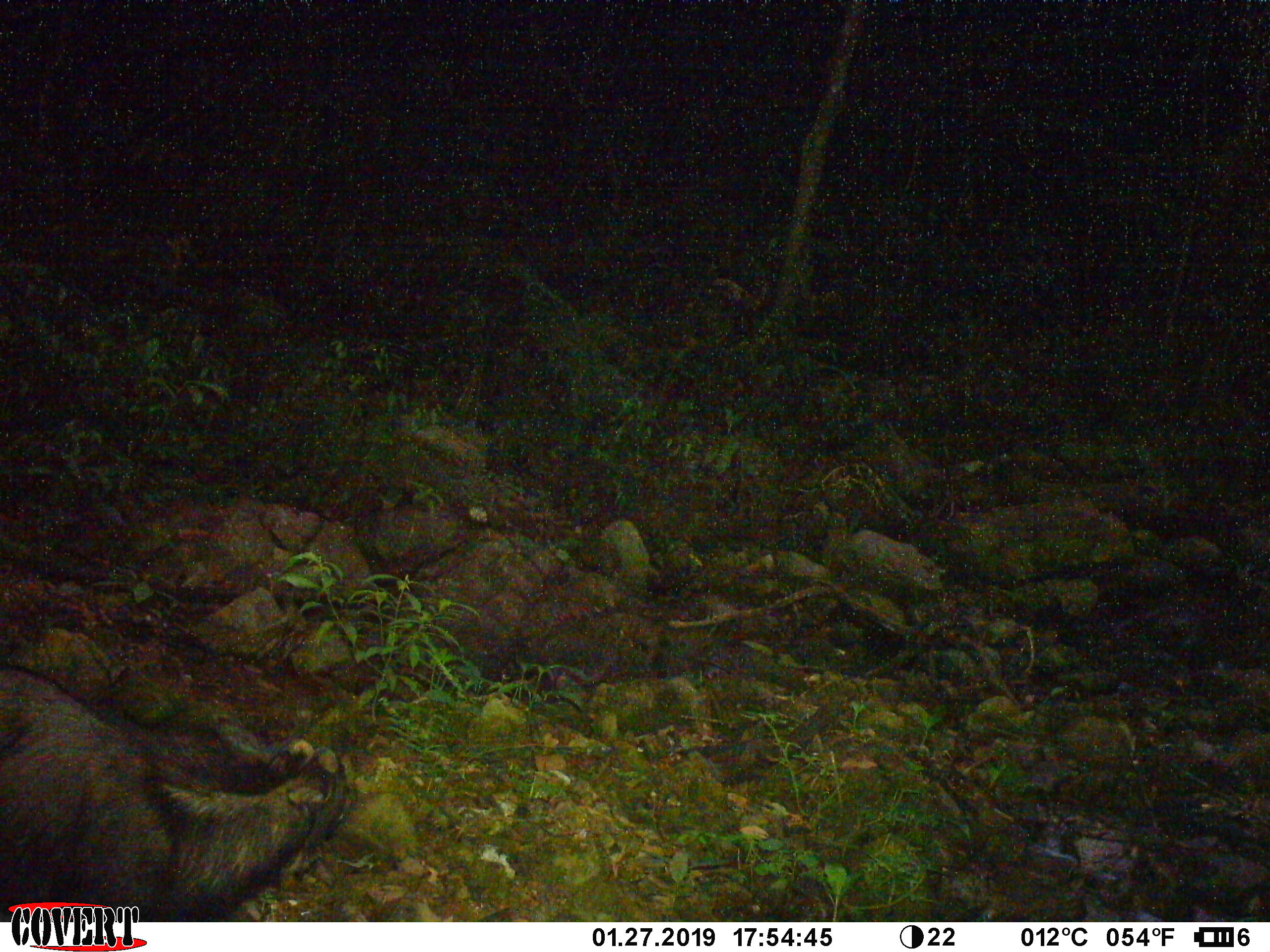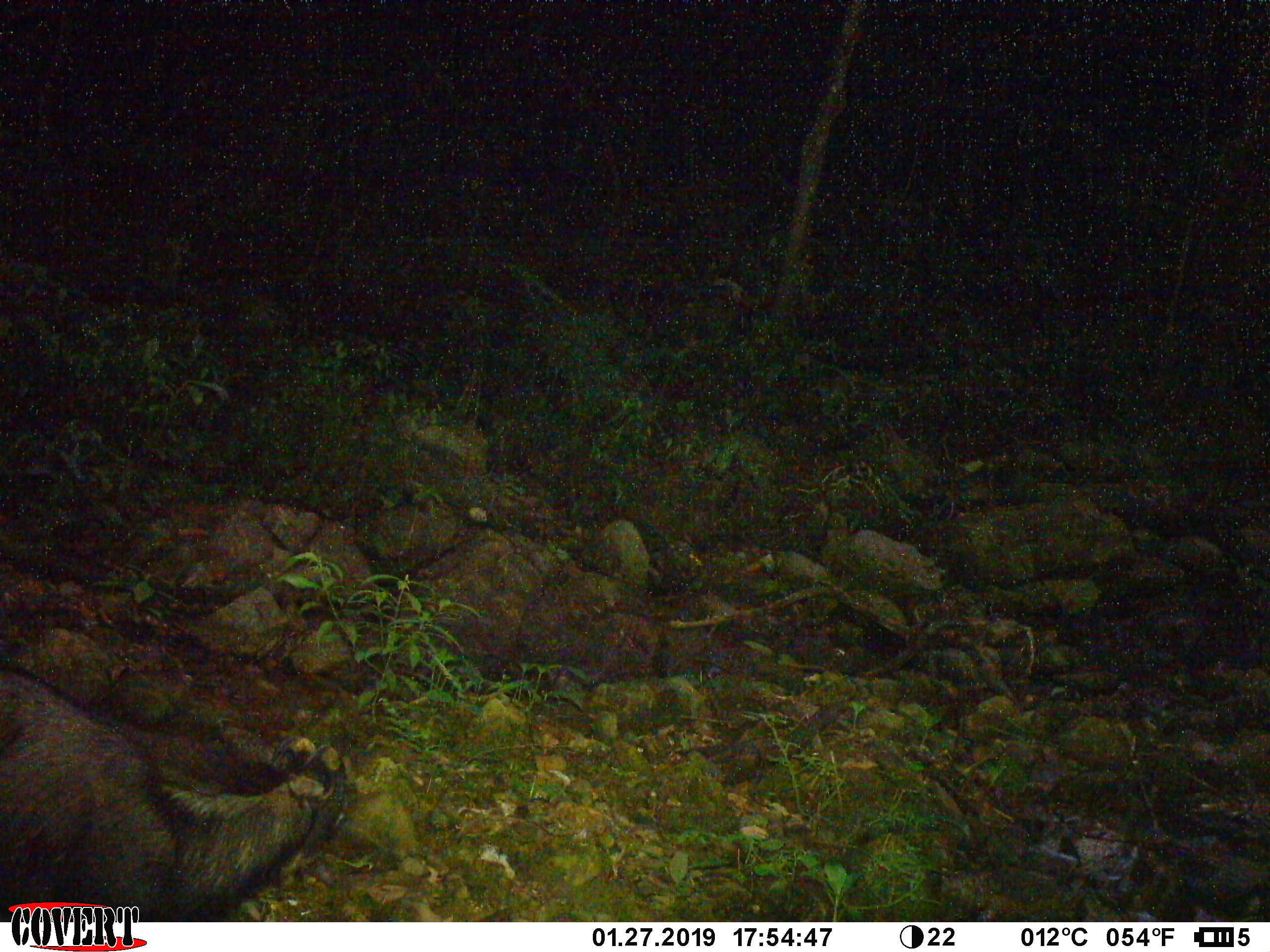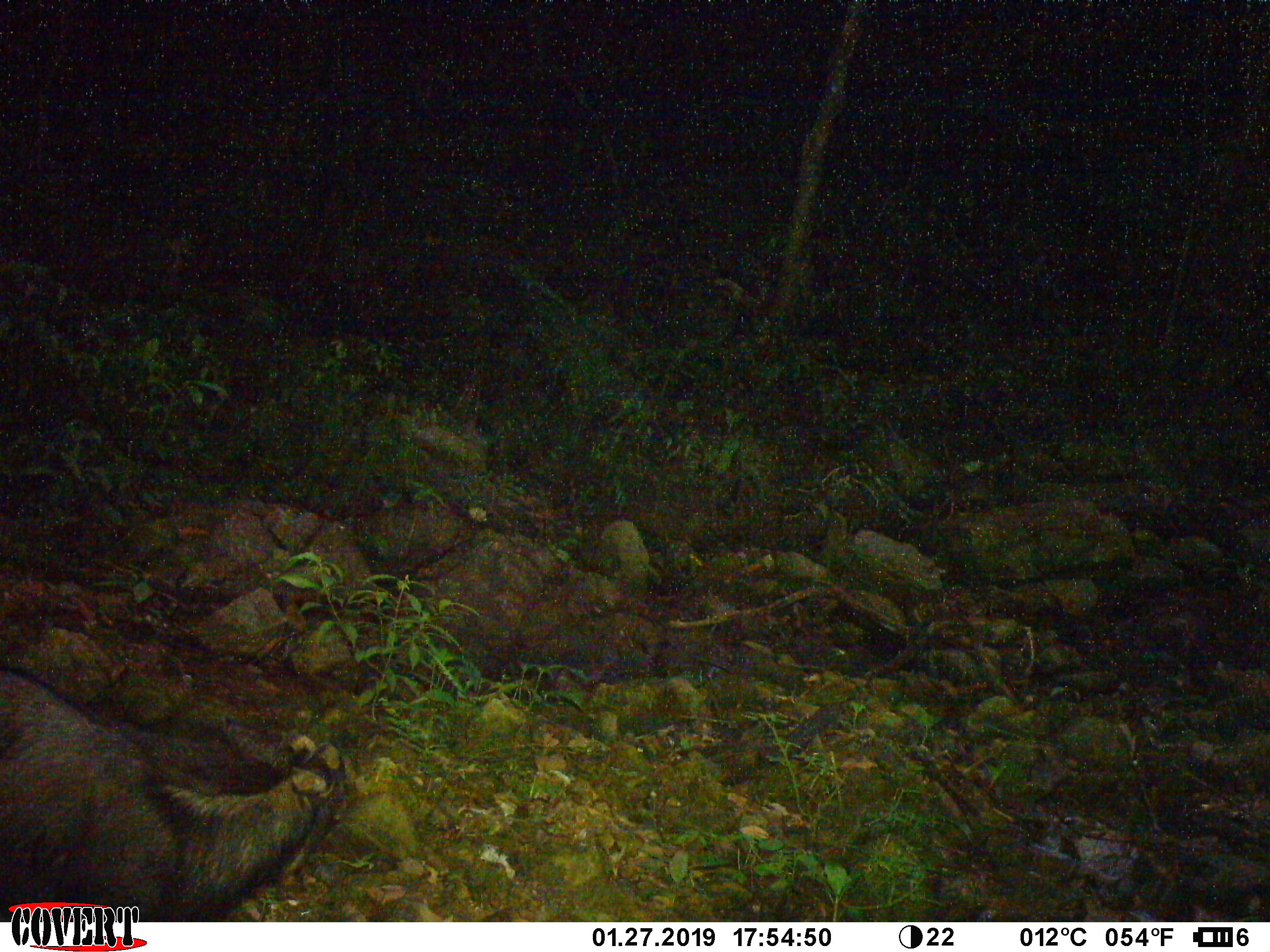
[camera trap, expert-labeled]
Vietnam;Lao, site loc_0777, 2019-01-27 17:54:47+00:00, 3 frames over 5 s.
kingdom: Animalia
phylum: Chordata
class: Mammalia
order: Artiodactyla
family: Bovidae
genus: Capricornis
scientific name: Capricornis sumatraensis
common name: chinese serow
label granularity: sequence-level